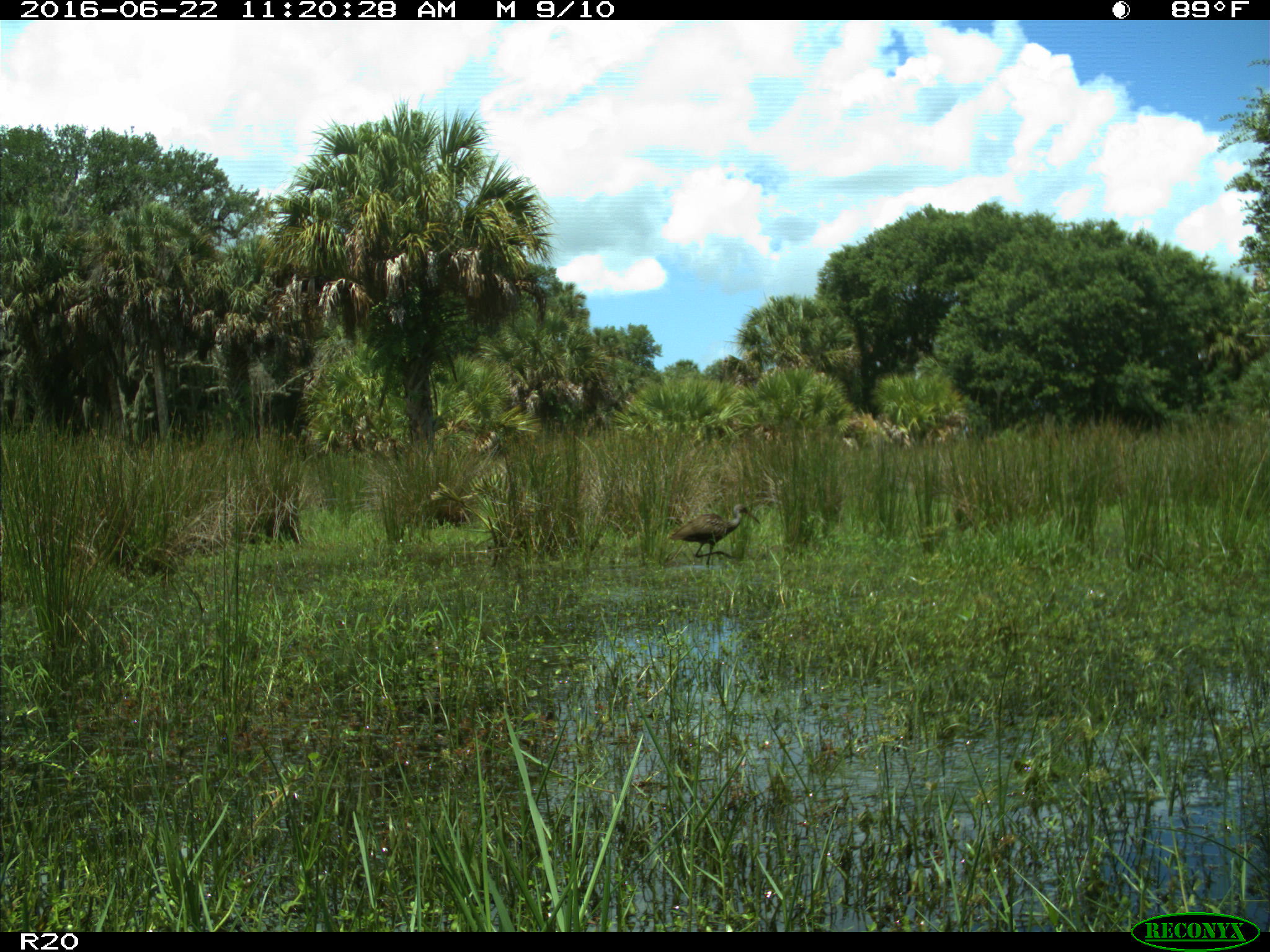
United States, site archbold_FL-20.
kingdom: Animalia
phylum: Chordata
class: Aves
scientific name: Aves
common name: birds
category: unidentified bird